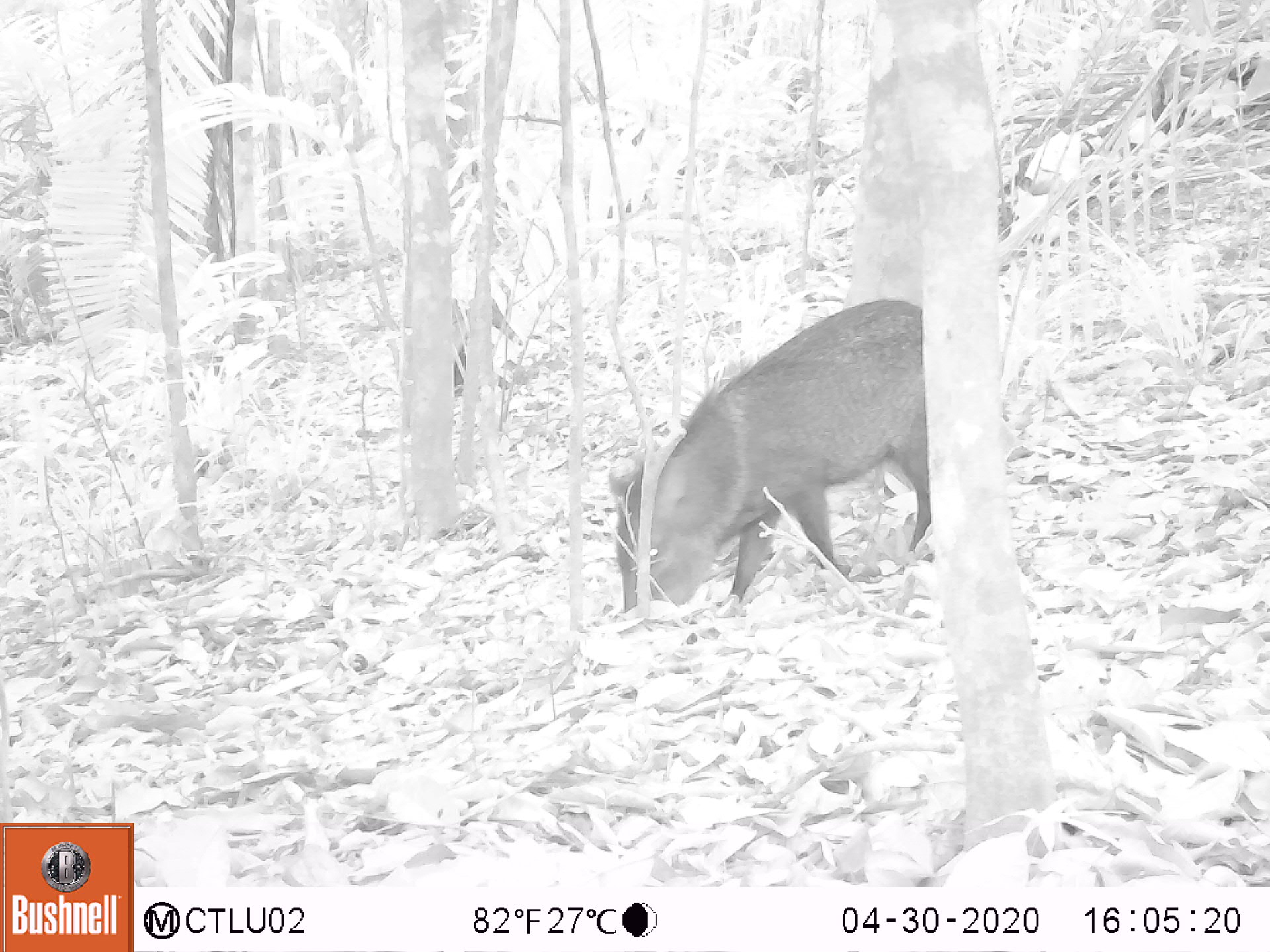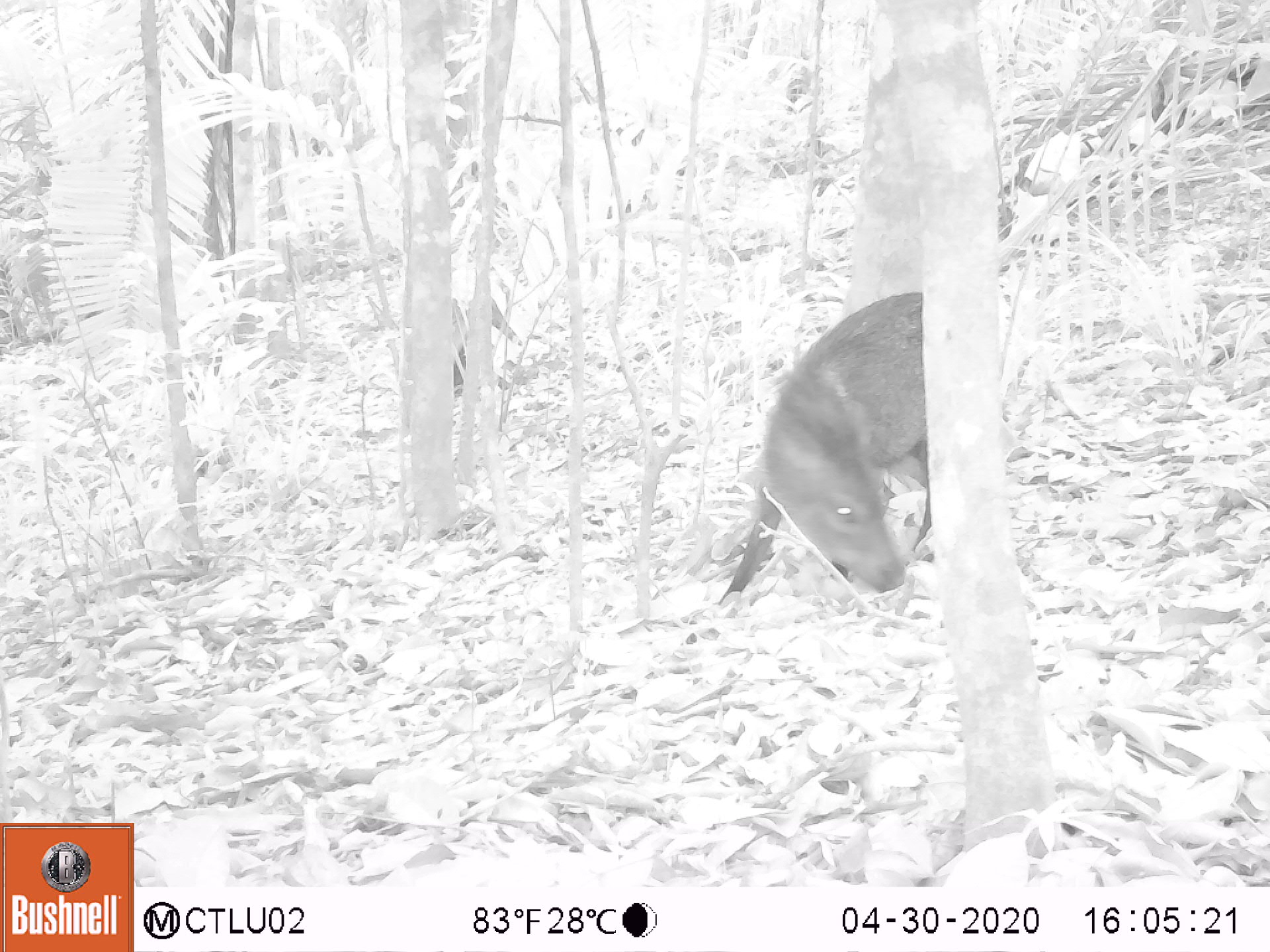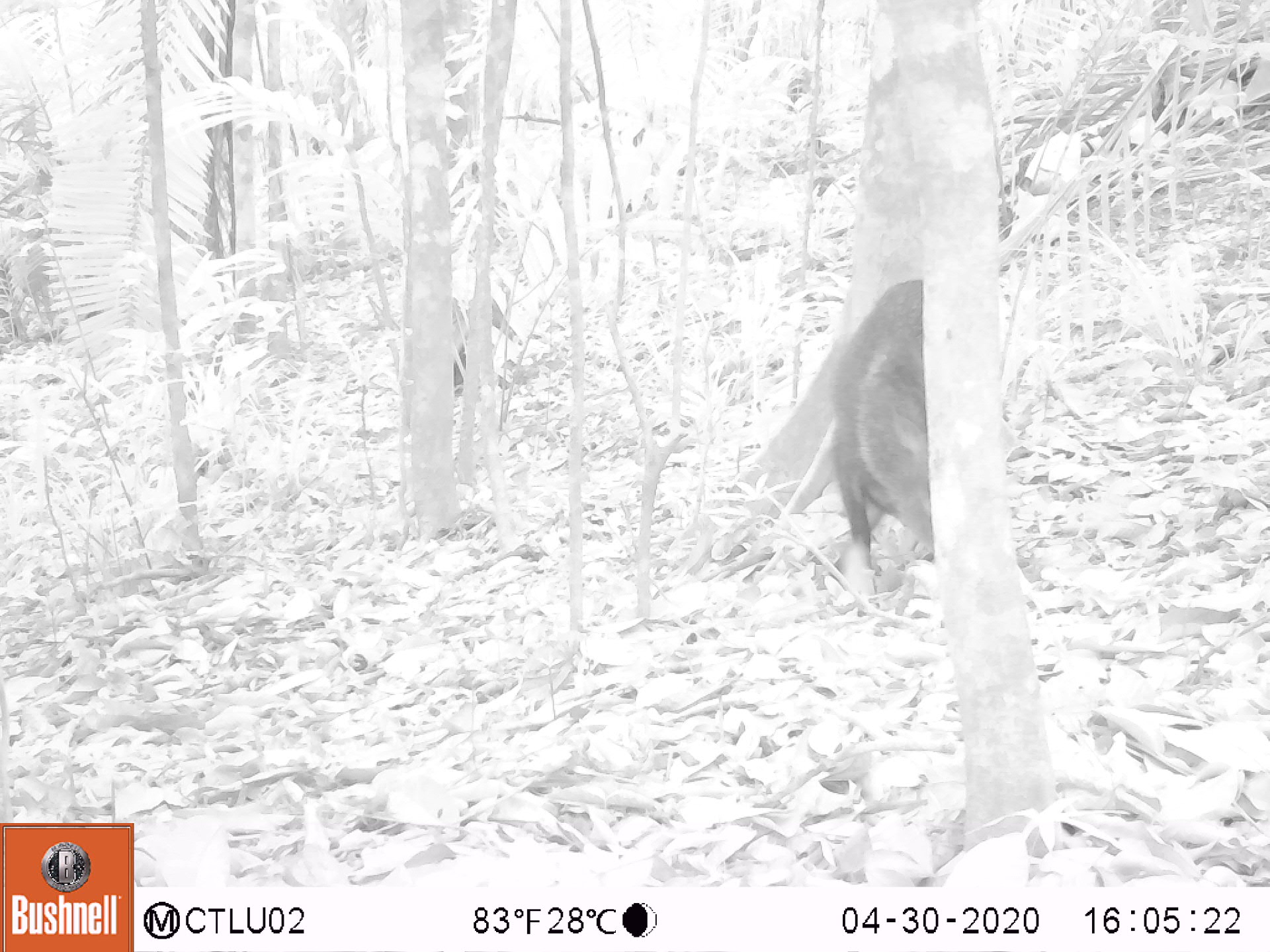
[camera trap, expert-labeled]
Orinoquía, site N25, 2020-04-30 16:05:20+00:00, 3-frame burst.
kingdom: Animalia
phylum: Chordata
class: Mammalia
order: Artiodactyla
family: Tayassuidae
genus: Pecari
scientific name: Pecari tajacu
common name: collared peccary